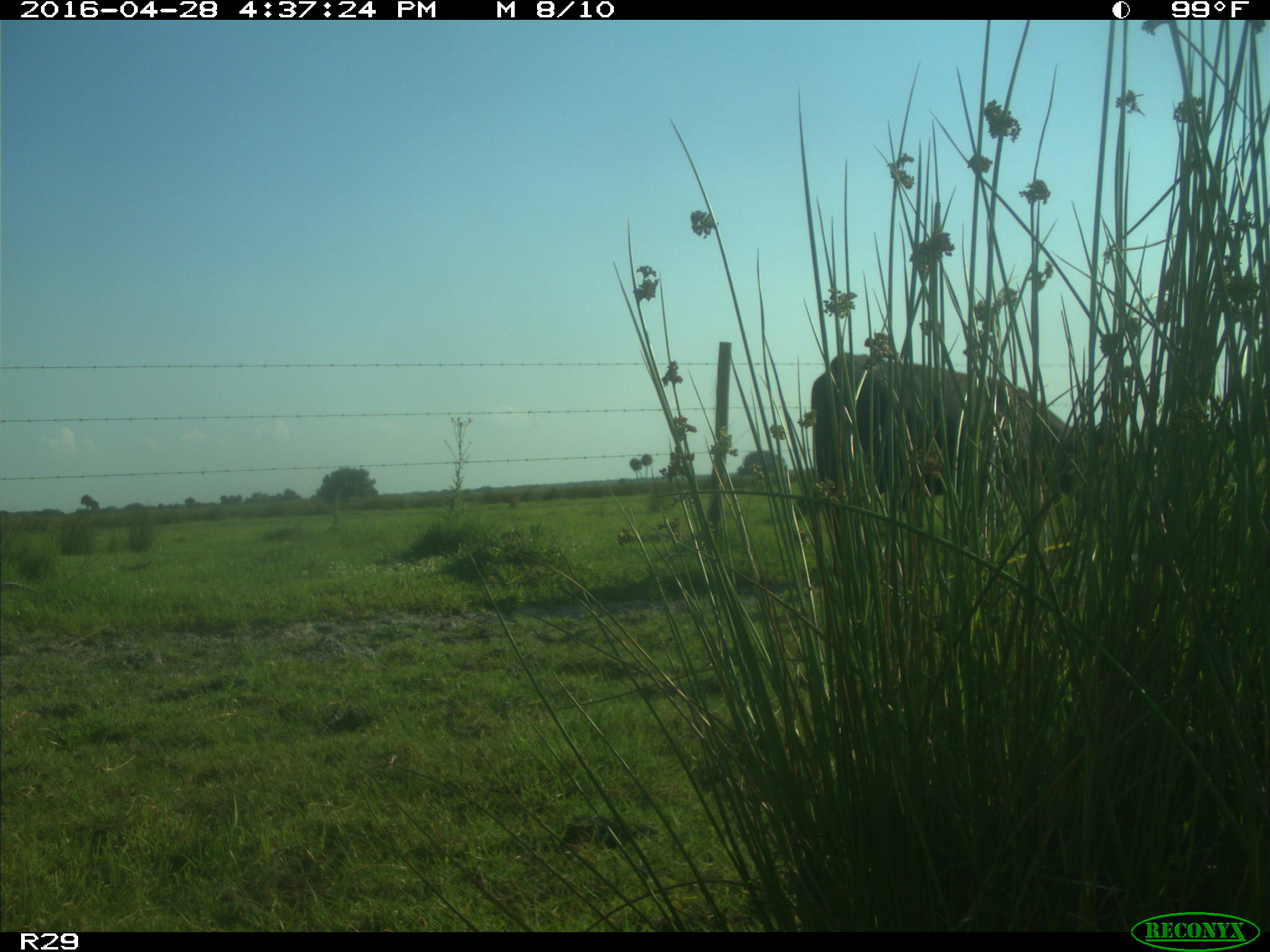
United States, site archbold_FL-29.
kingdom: Animalia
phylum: Chordata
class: Mammalia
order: Artiodactyla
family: Bovidae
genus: Bos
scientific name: Bos taurus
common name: domestic cow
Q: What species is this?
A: Bos taurus (domestic cow).